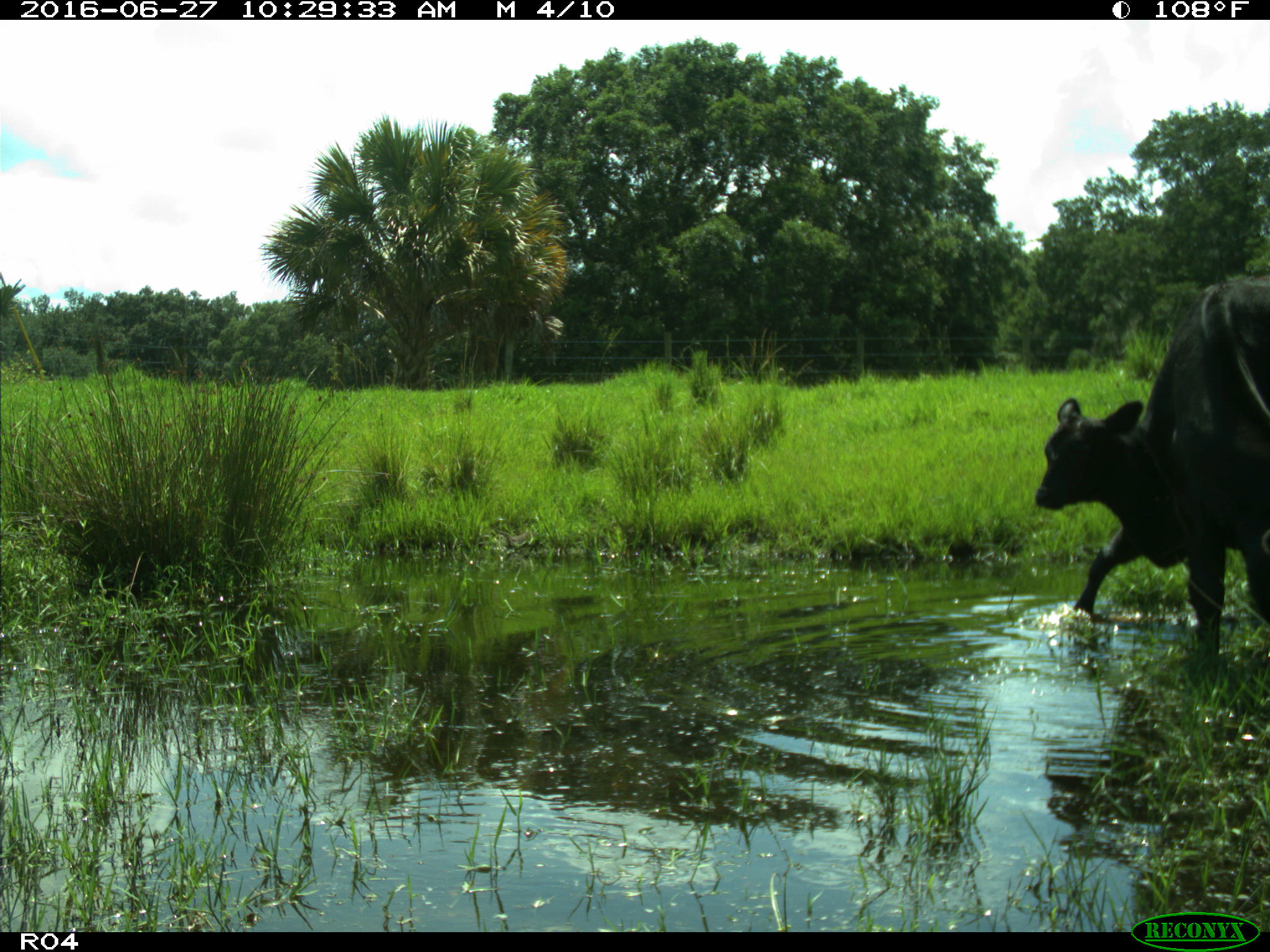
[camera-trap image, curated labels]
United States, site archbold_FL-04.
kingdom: Animalia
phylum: Chordata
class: Mammalia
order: Artiodactyla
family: Bovidae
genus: Bos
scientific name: Bos taurus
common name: domestic cow